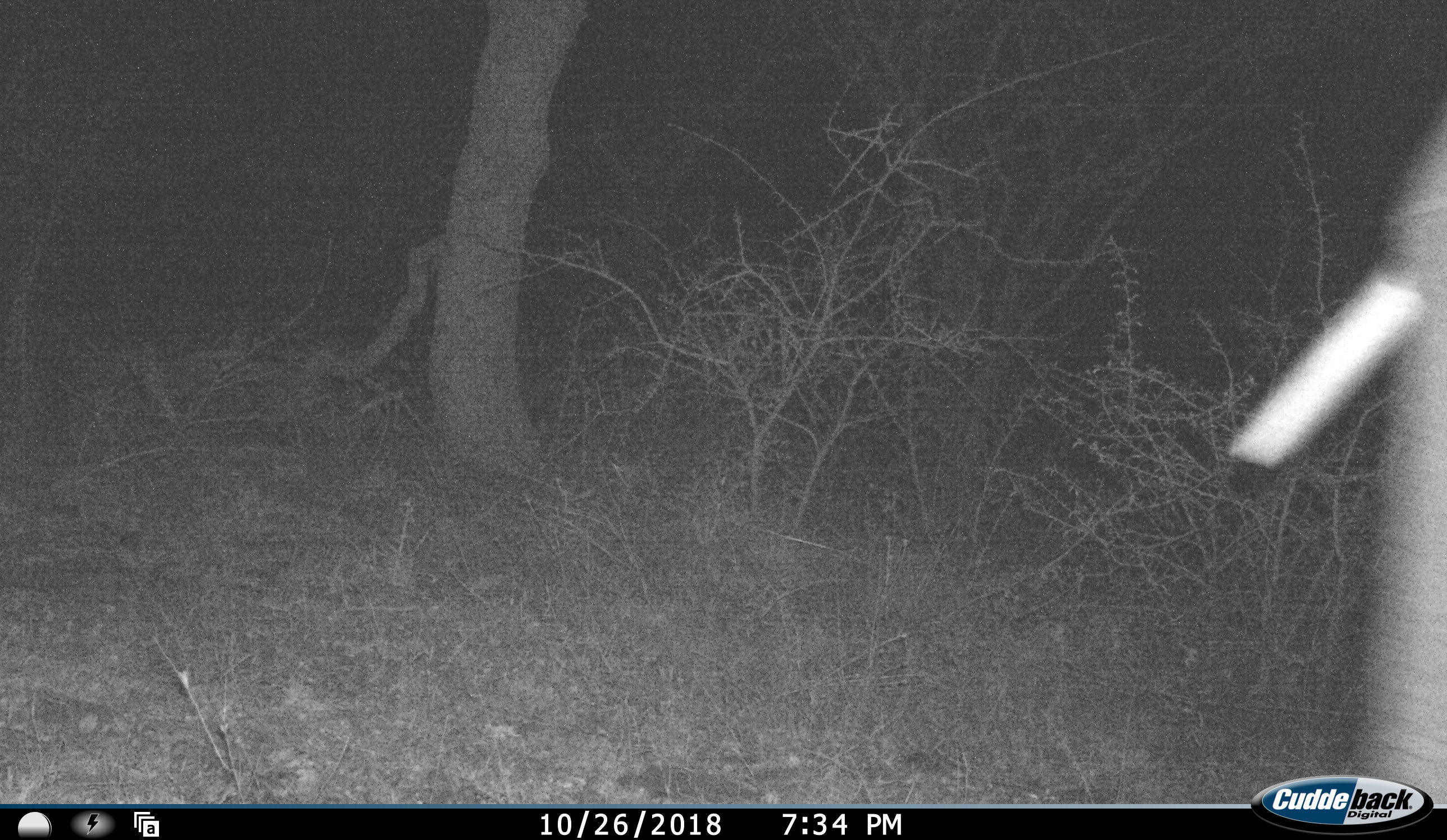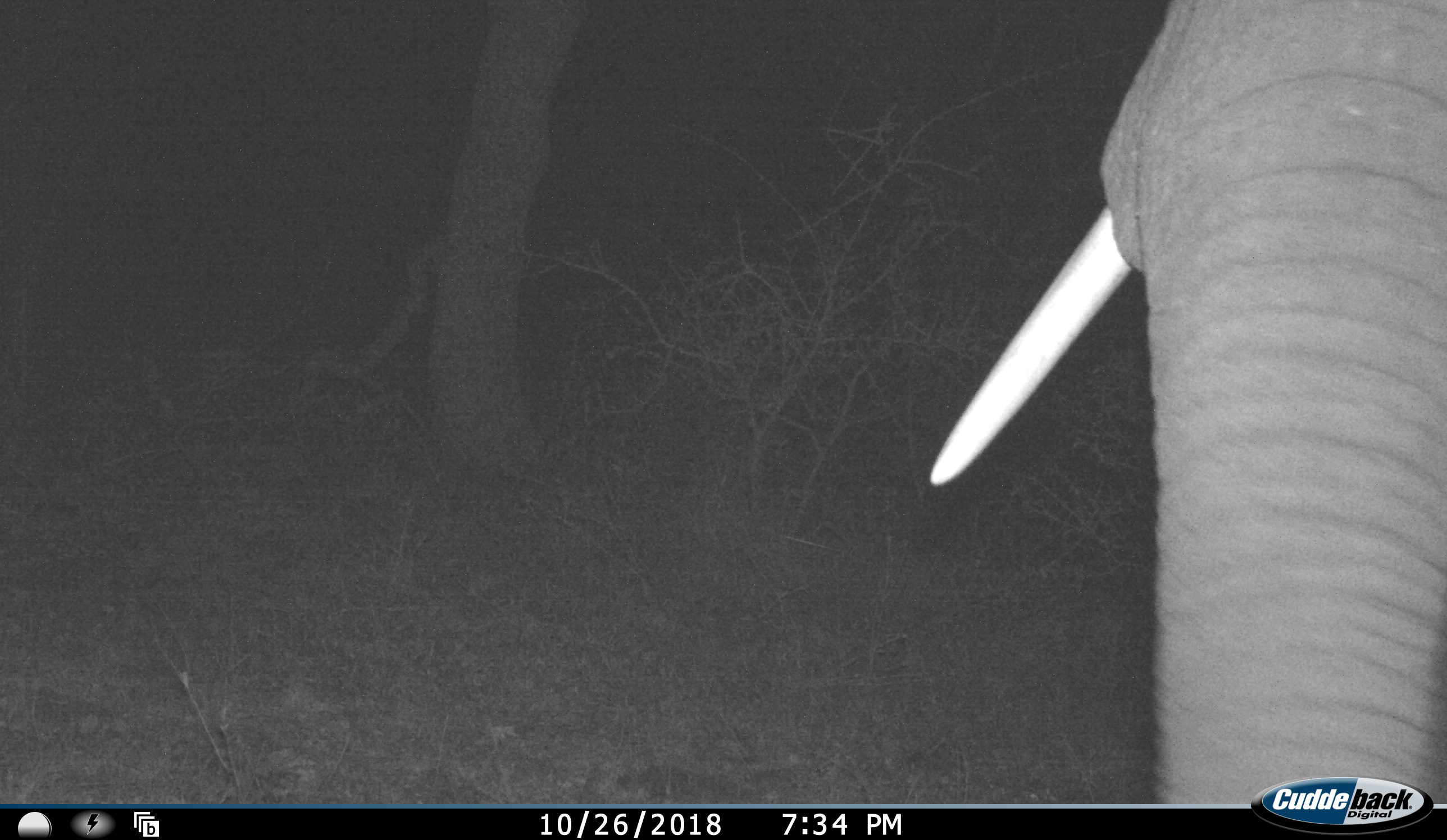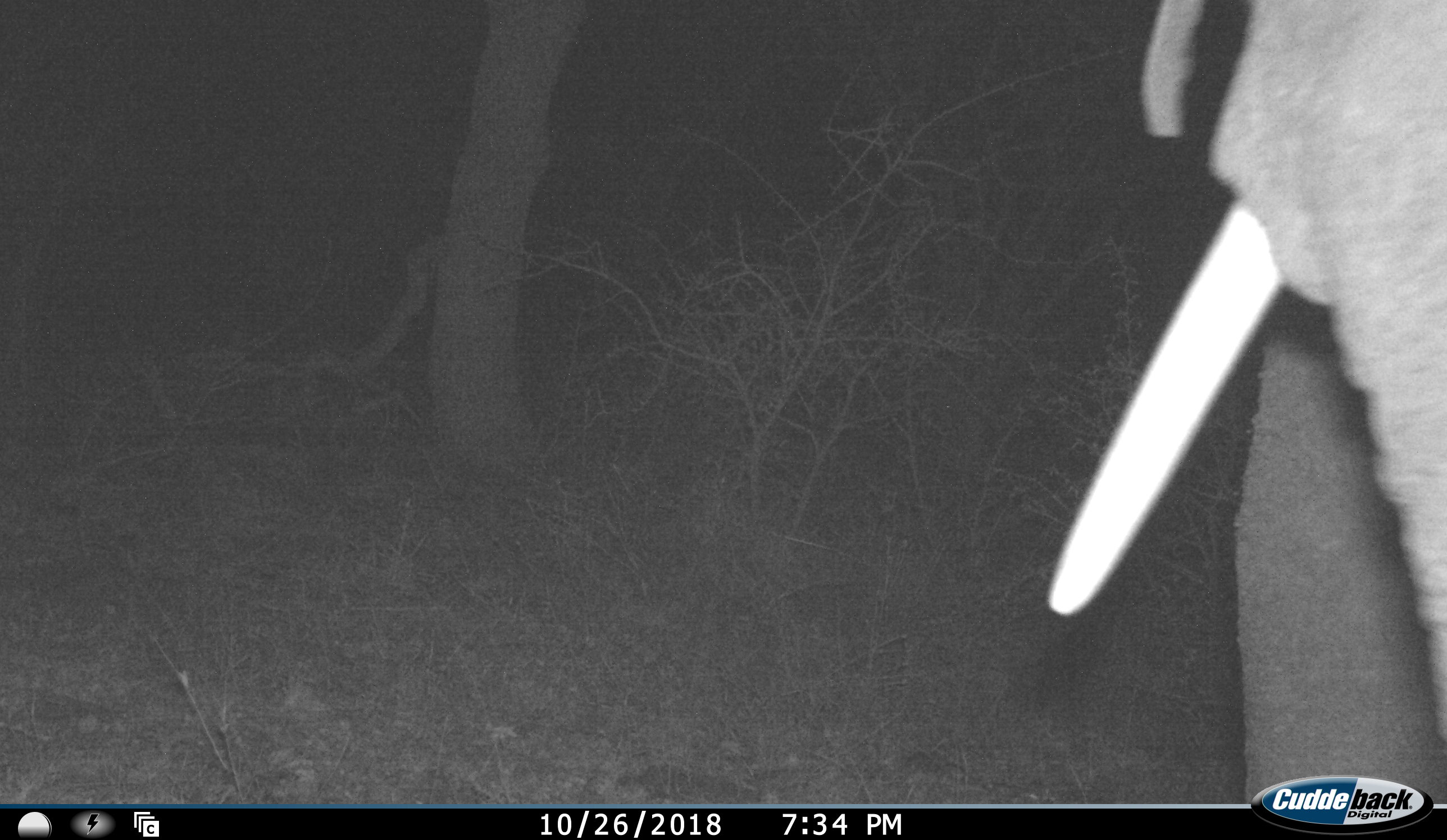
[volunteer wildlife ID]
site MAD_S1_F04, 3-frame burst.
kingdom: Animalia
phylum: Chordata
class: Mammalia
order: Proboscidea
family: Elephantidae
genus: Loxodonta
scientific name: Loxodonta africana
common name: african bush elephant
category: elephant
Elephant (african bush elephant) (Loxodonta africana), count 1. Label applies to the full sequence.